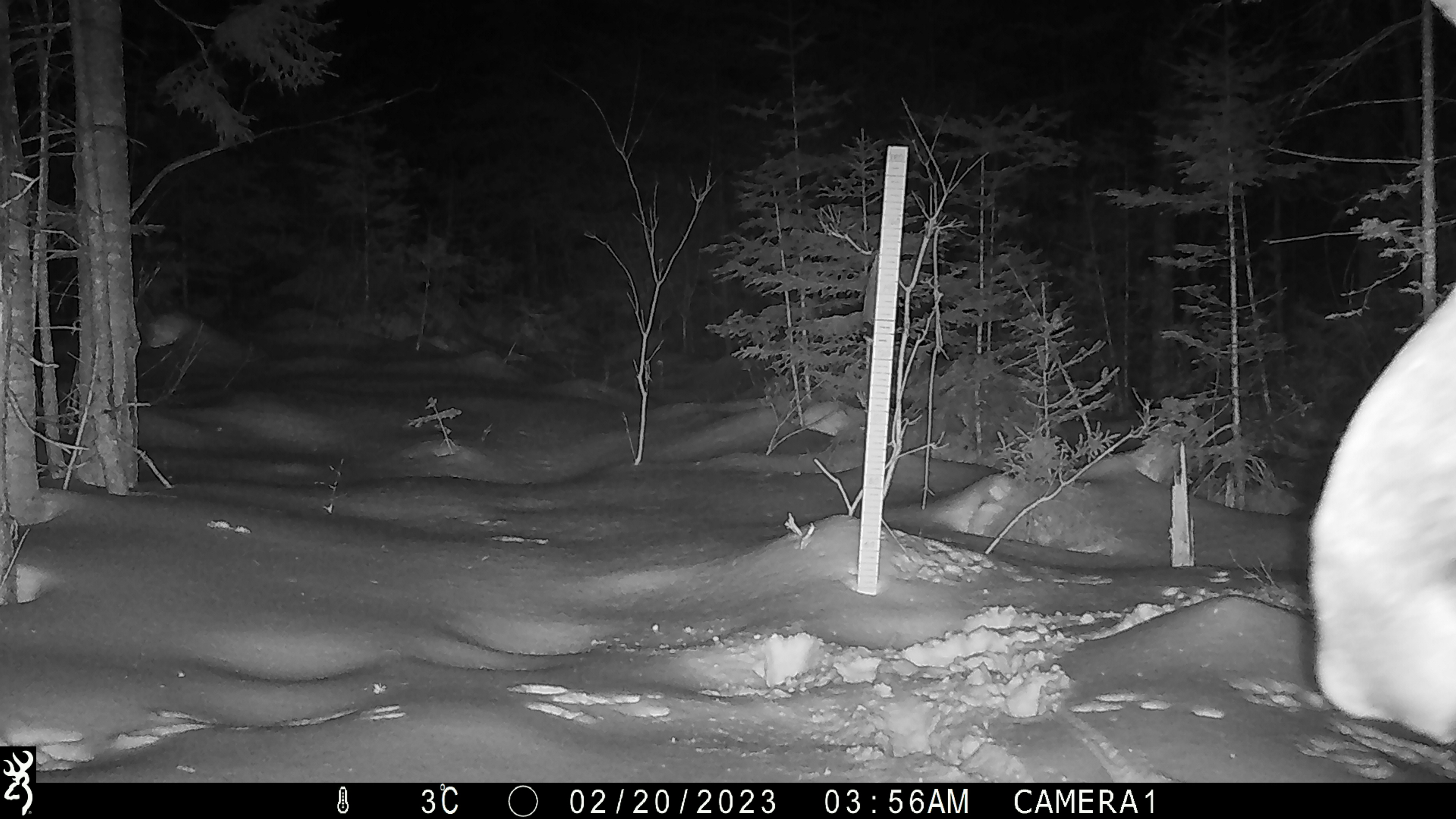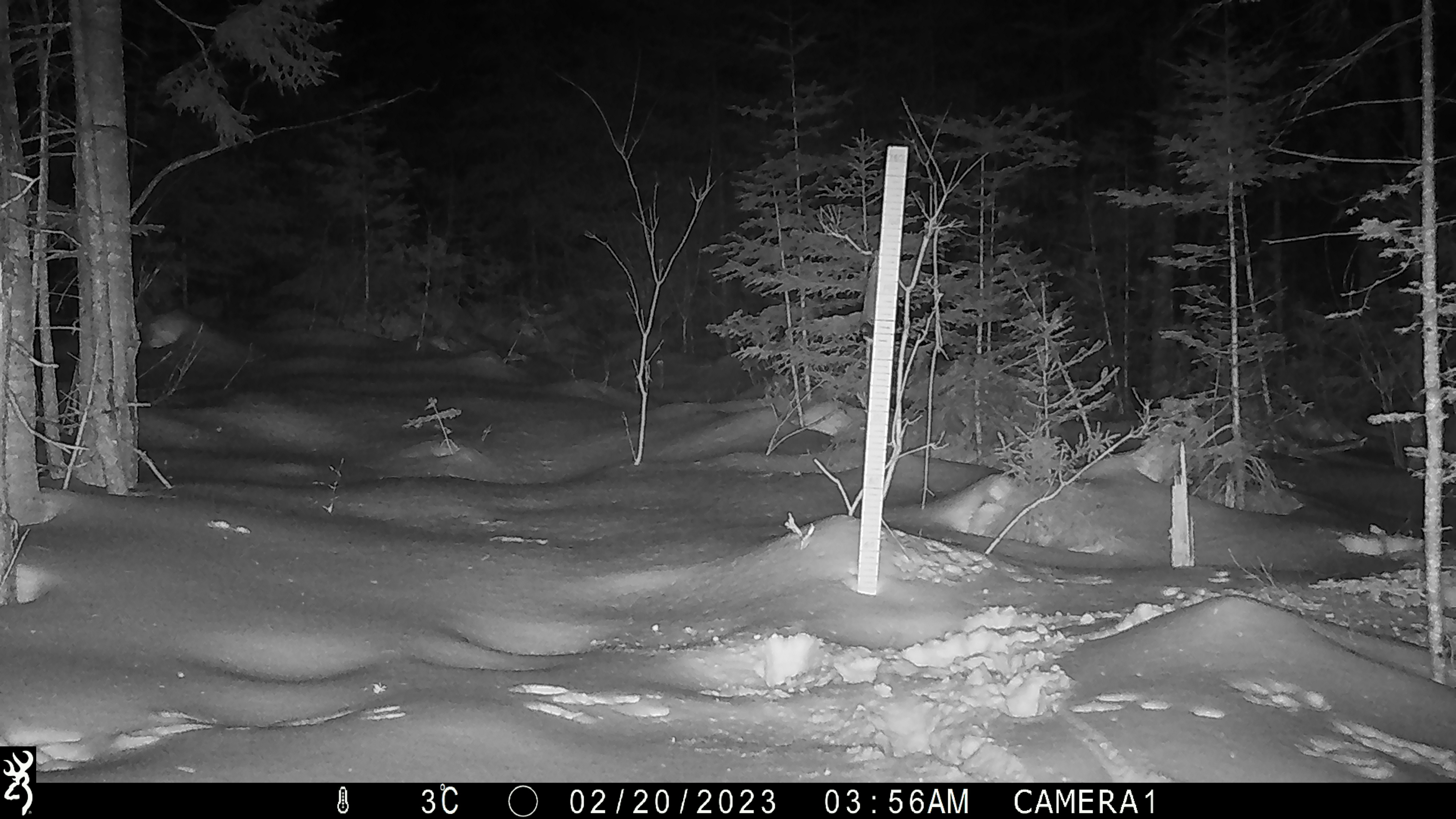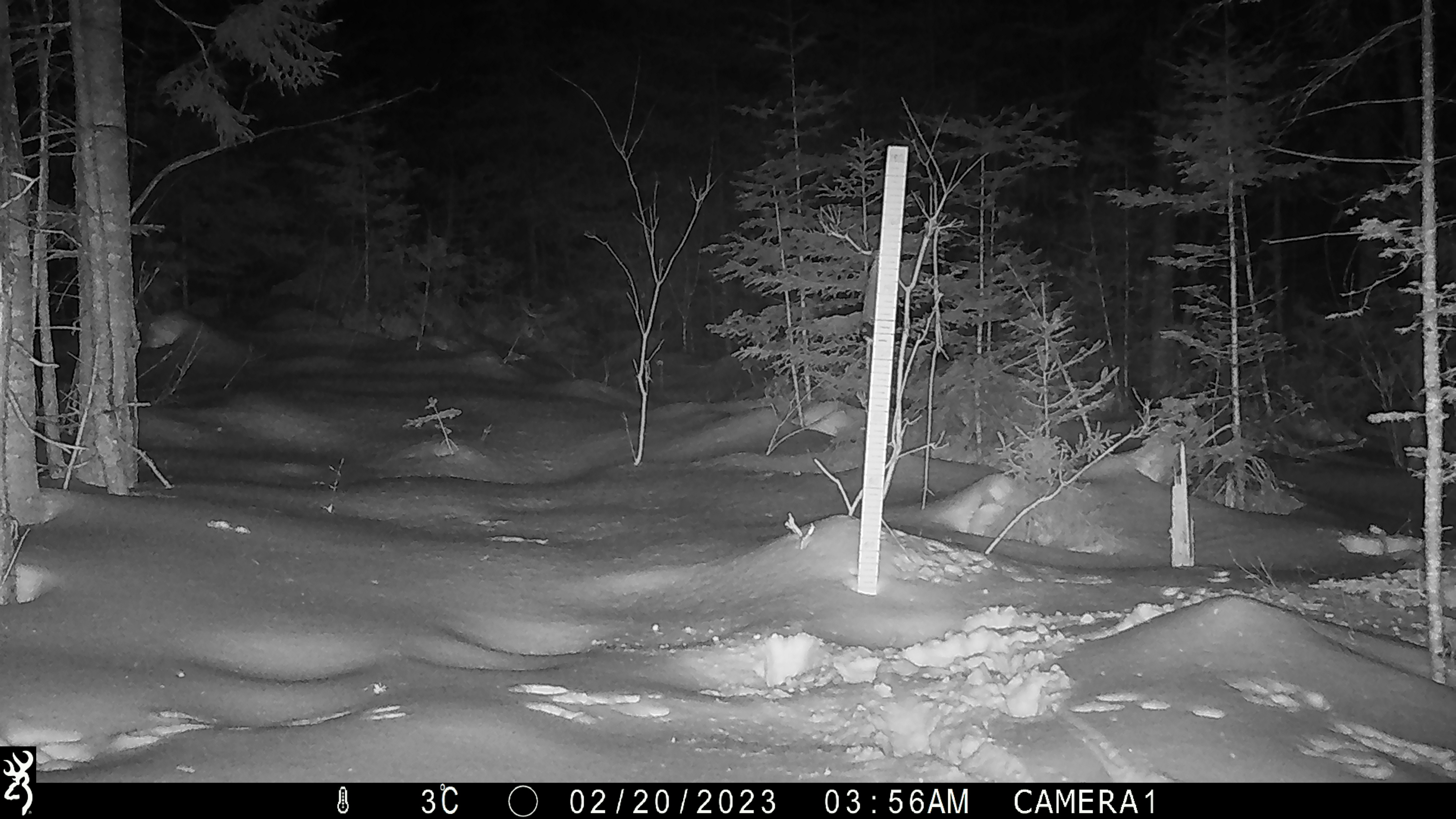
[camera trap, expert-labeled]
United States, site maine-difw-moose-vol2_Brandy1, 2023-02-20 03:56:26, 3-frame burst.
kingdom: Animalia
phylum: Chordata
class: Mammalia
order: Artiodactyla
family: Cervidae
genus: Alces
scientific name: Alces alces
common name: moose